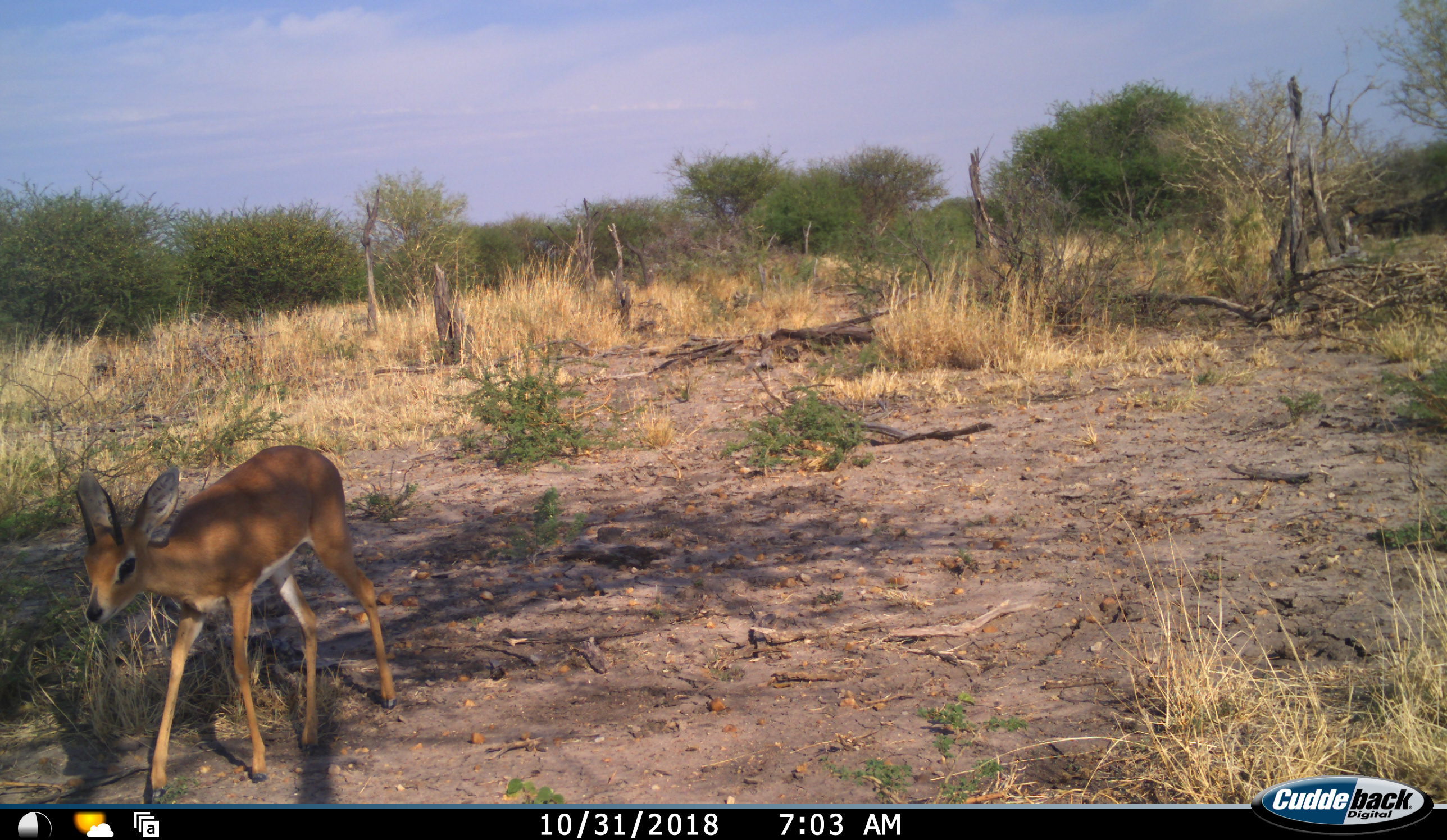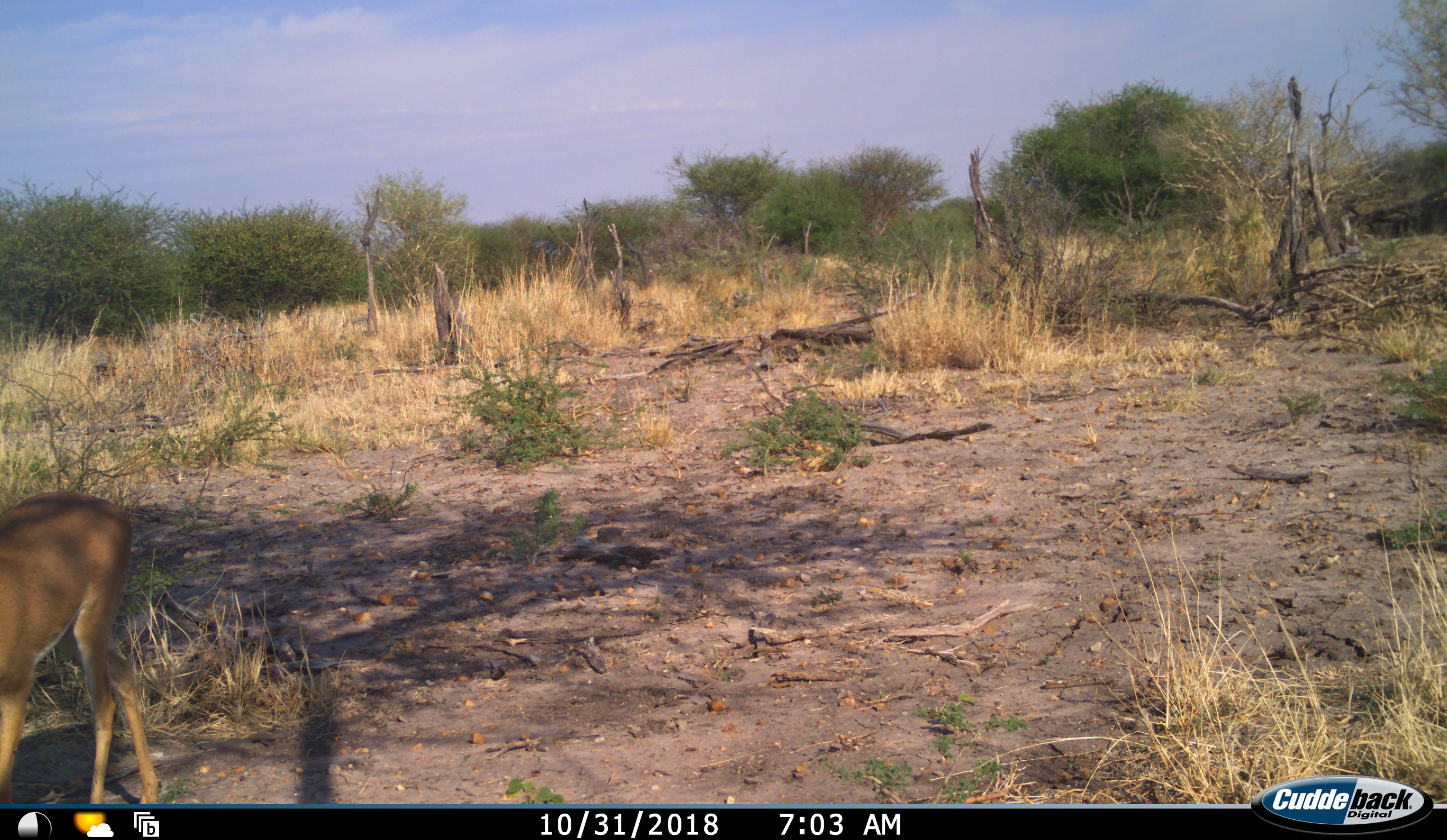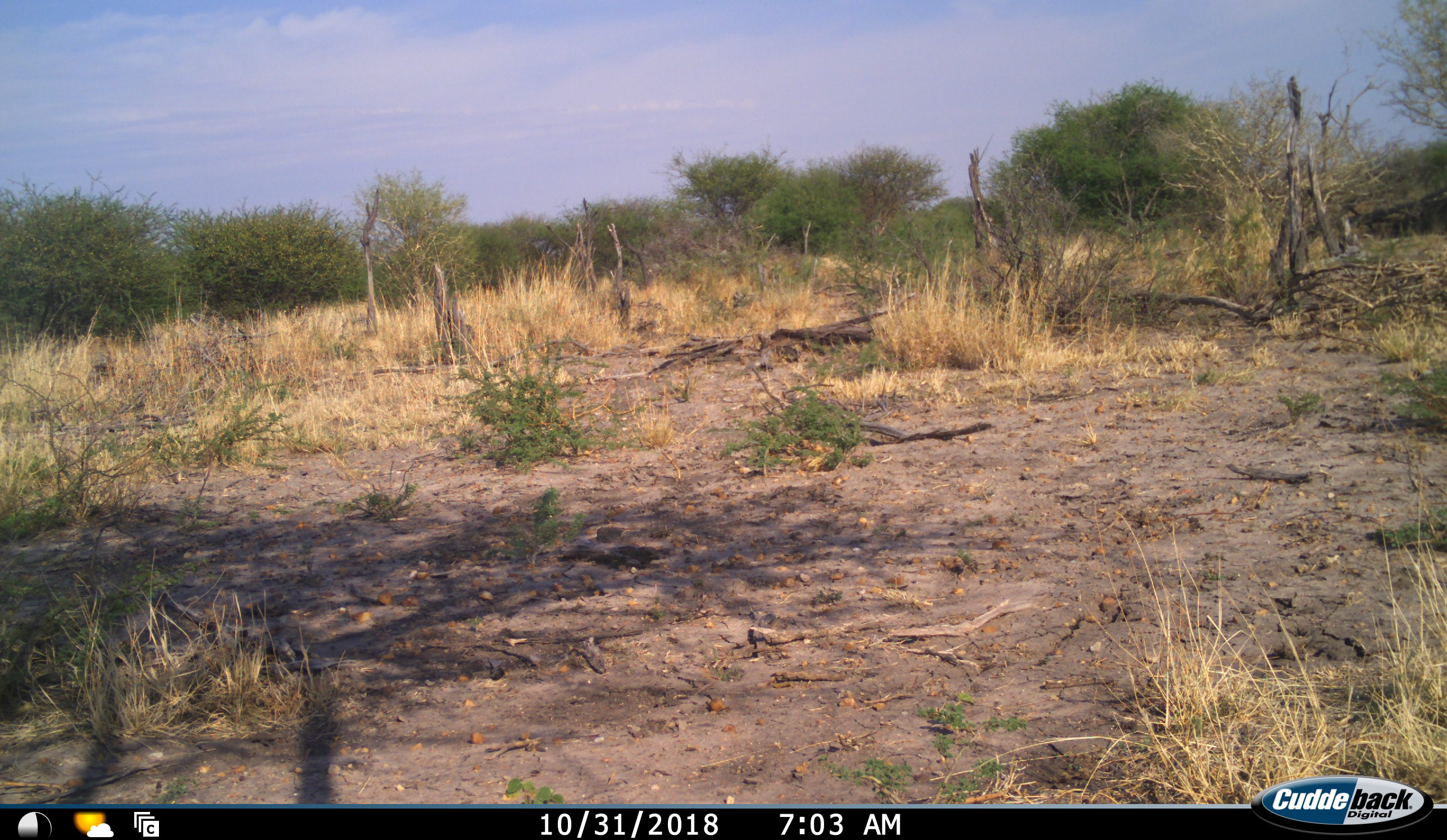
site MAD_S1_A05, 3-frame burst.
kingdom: Animalia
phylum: Chordata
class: Mammalia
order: Artiodactyla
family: Bovidae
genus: Raphicerus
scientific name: Raphicerus campestris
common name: steenbok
Steenbok (Raphicerus campestris), count 1. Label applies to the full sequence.